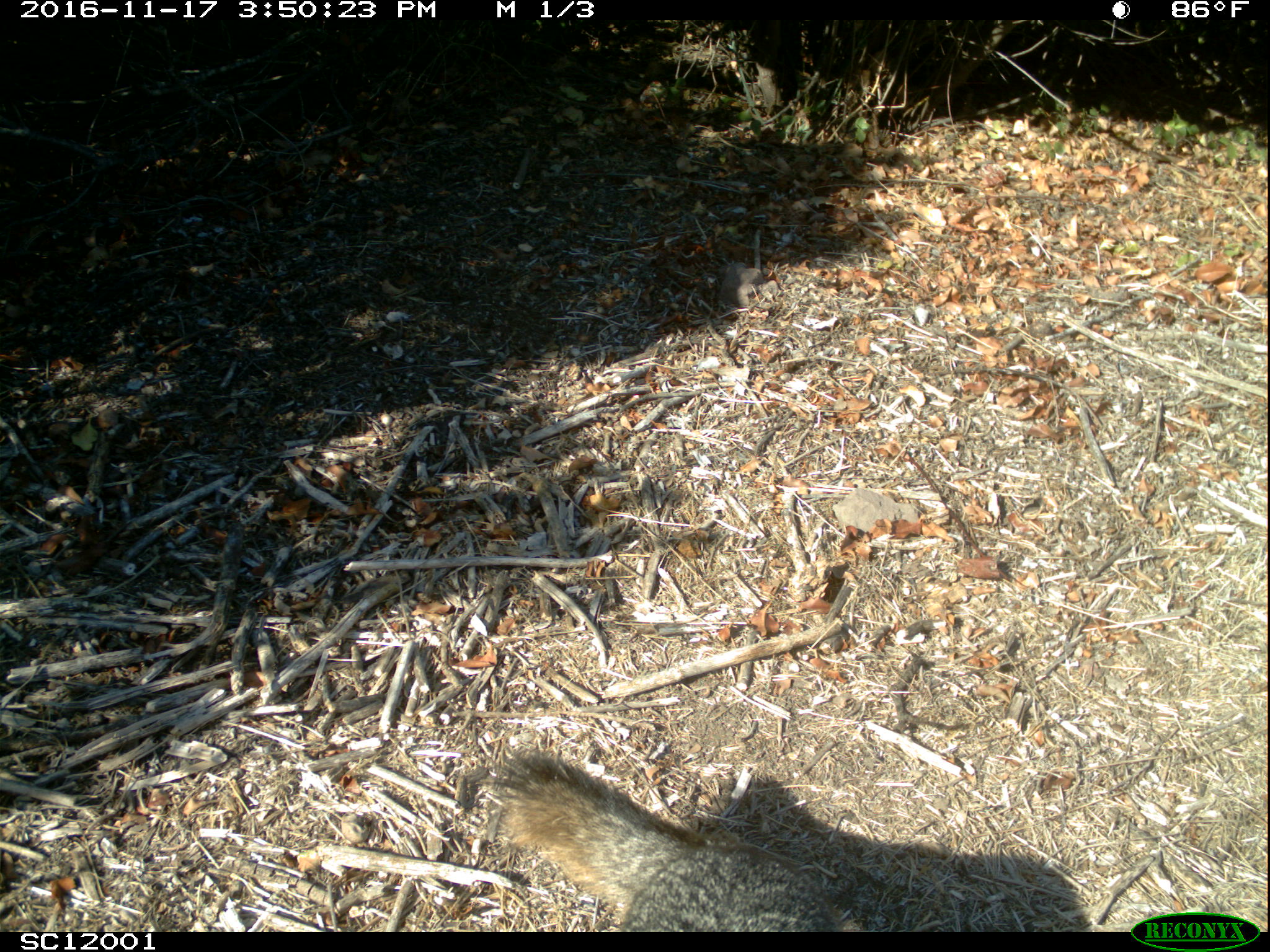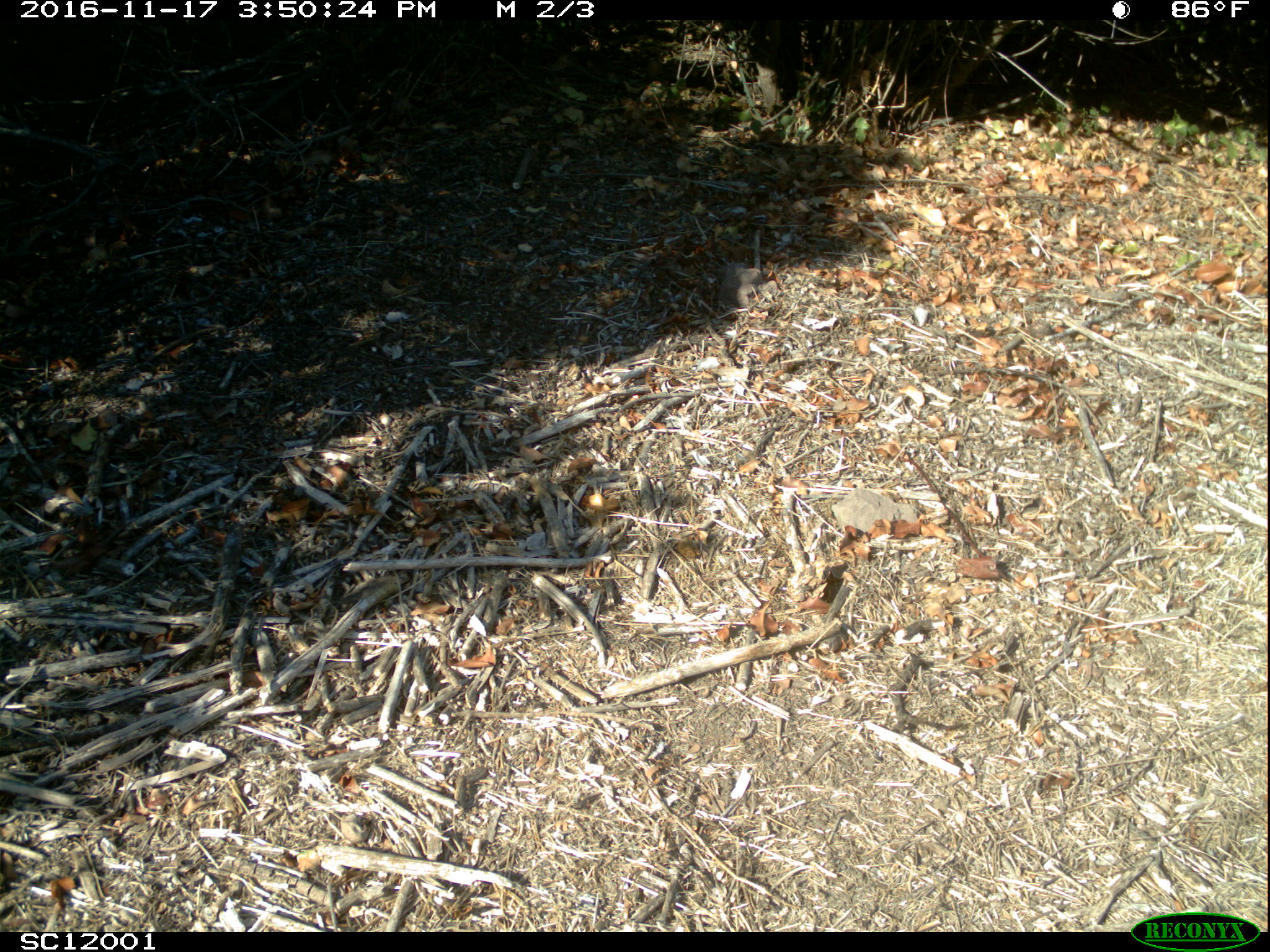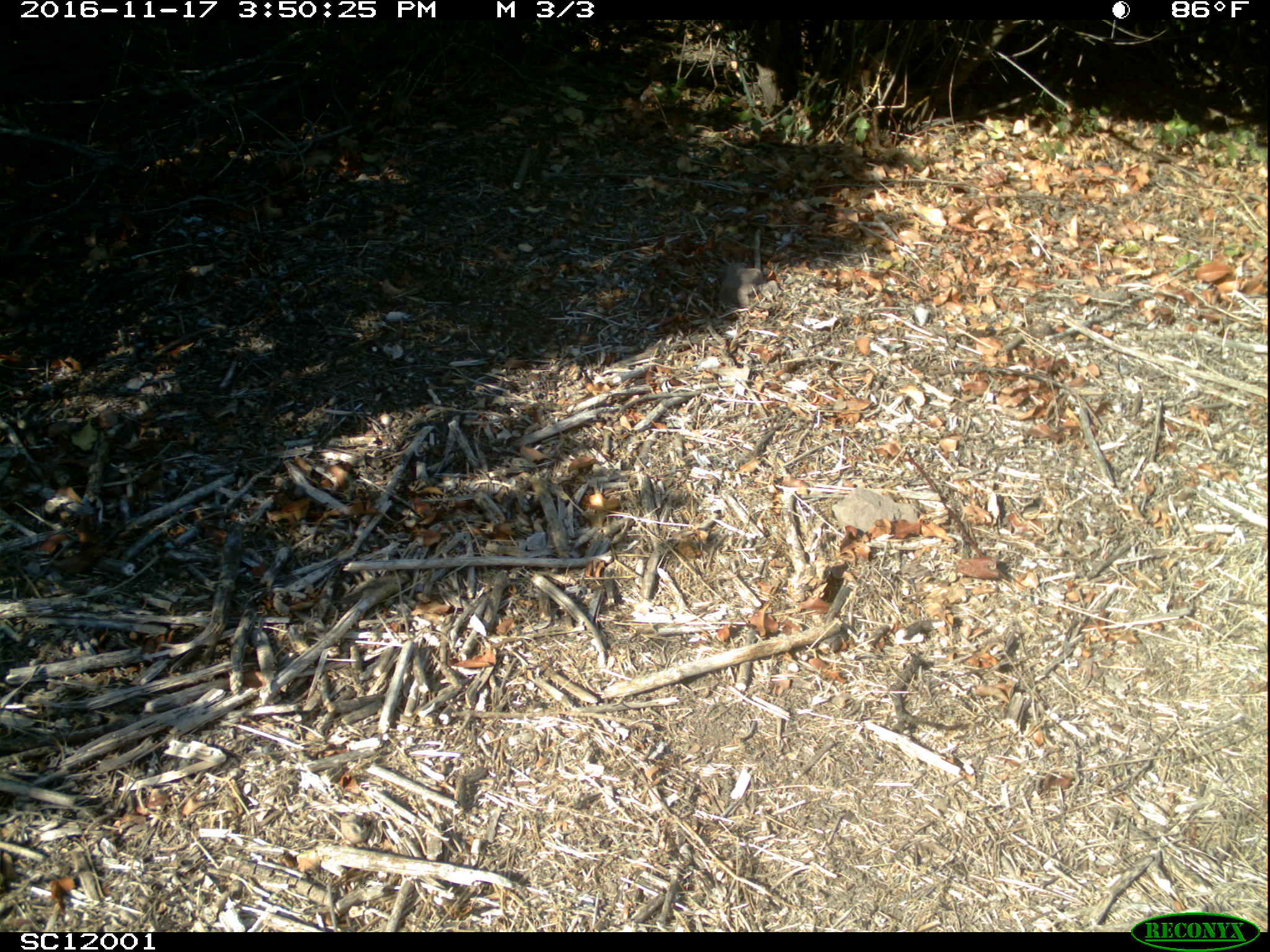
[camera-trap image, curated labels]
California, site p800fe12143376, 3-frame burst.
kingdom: Animalia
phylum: Chordata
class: Mammalia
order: Carnivora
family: Canidae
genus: Urocyon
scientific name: Urocyon littoralis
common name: island fox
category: fox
Fox (island fox) (Urocyon littoralis).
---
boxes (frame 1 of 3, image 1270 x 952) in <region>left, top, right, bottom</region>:
fox: <region>474, 752, 861, 931</region>